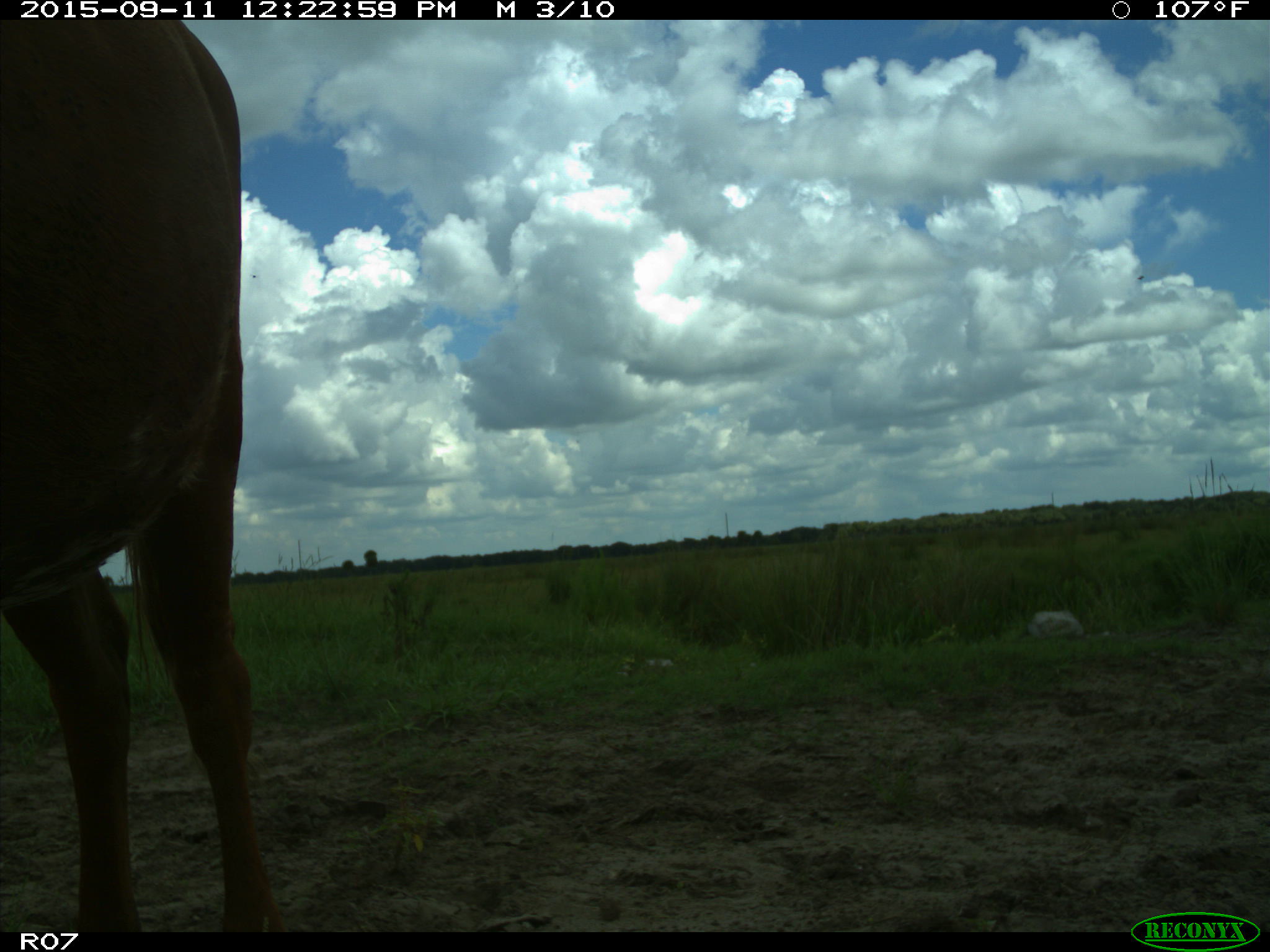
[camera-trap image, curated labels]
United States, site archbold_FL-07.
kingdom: Animalia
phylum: Chordata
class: Mammalia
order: Artiodactyla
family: Bovidae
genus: Bos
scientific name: Bos taurus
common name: domestic cow